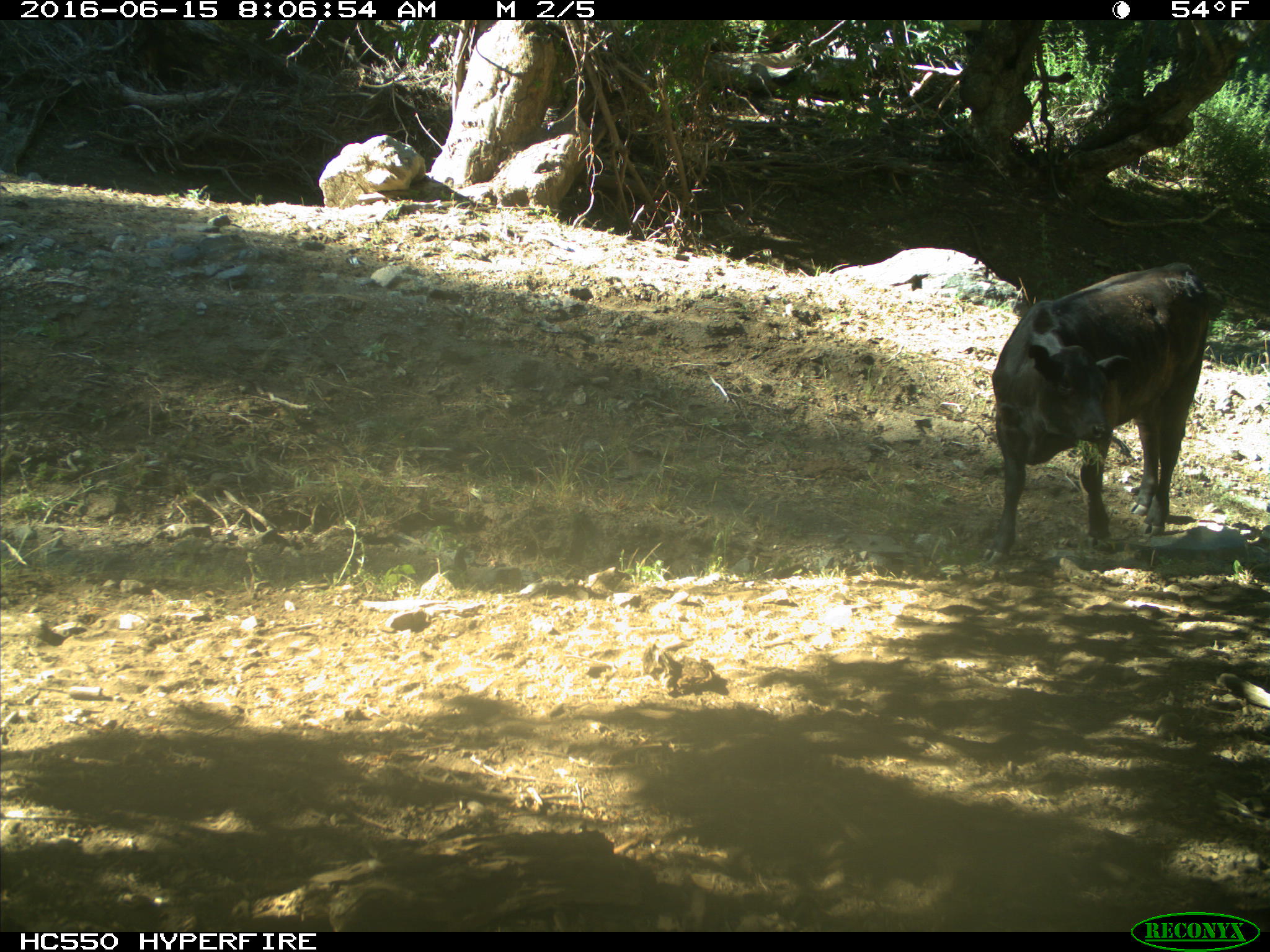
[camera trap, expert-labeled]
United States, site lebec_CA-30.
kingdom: Animalia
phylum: Chordata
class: Mammalia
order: Artiodactyla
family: Bovidae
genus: Bos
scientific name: Bos taurus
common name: domestic cow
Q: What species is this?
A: Bos taurus (domestic cow).